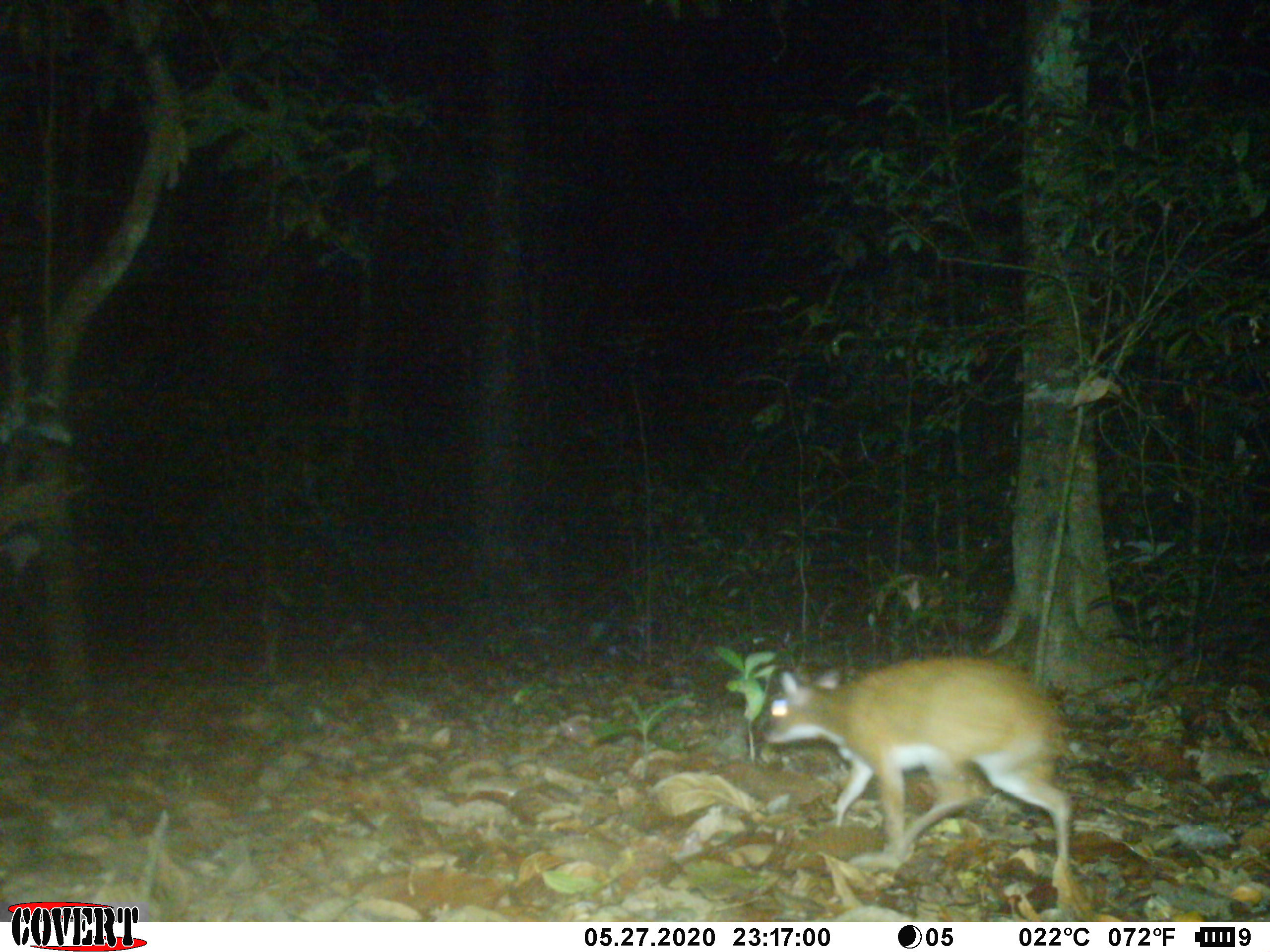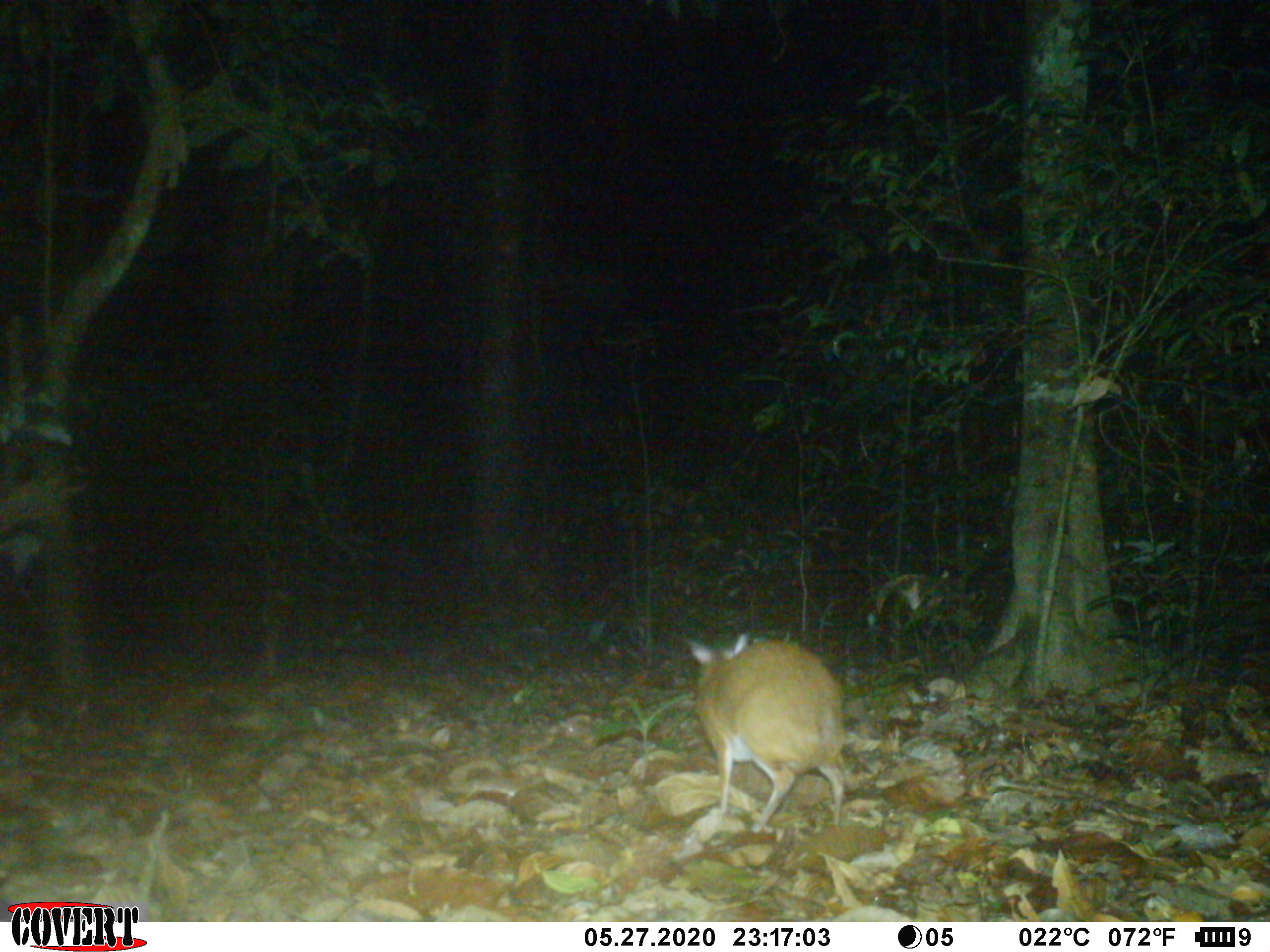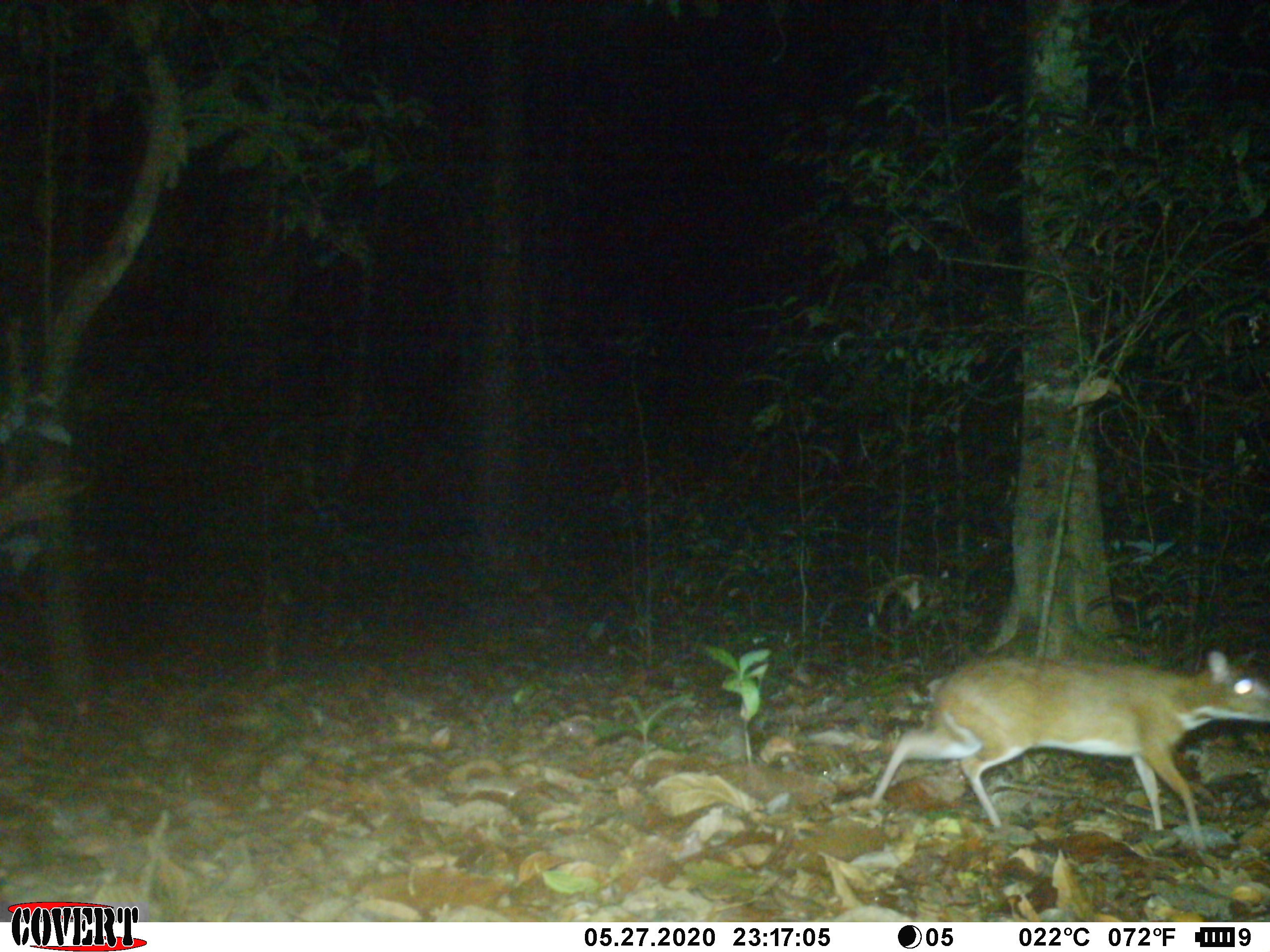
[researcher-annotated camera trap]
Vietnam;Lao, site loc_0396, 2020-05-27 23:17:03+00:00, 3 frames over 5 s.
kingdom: Animalia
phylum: Chordata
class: Mammalia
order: Artiodactyla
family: Tragulidae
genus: Moschiola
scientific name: Moschiola meminna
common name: chevrotain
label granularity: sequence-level